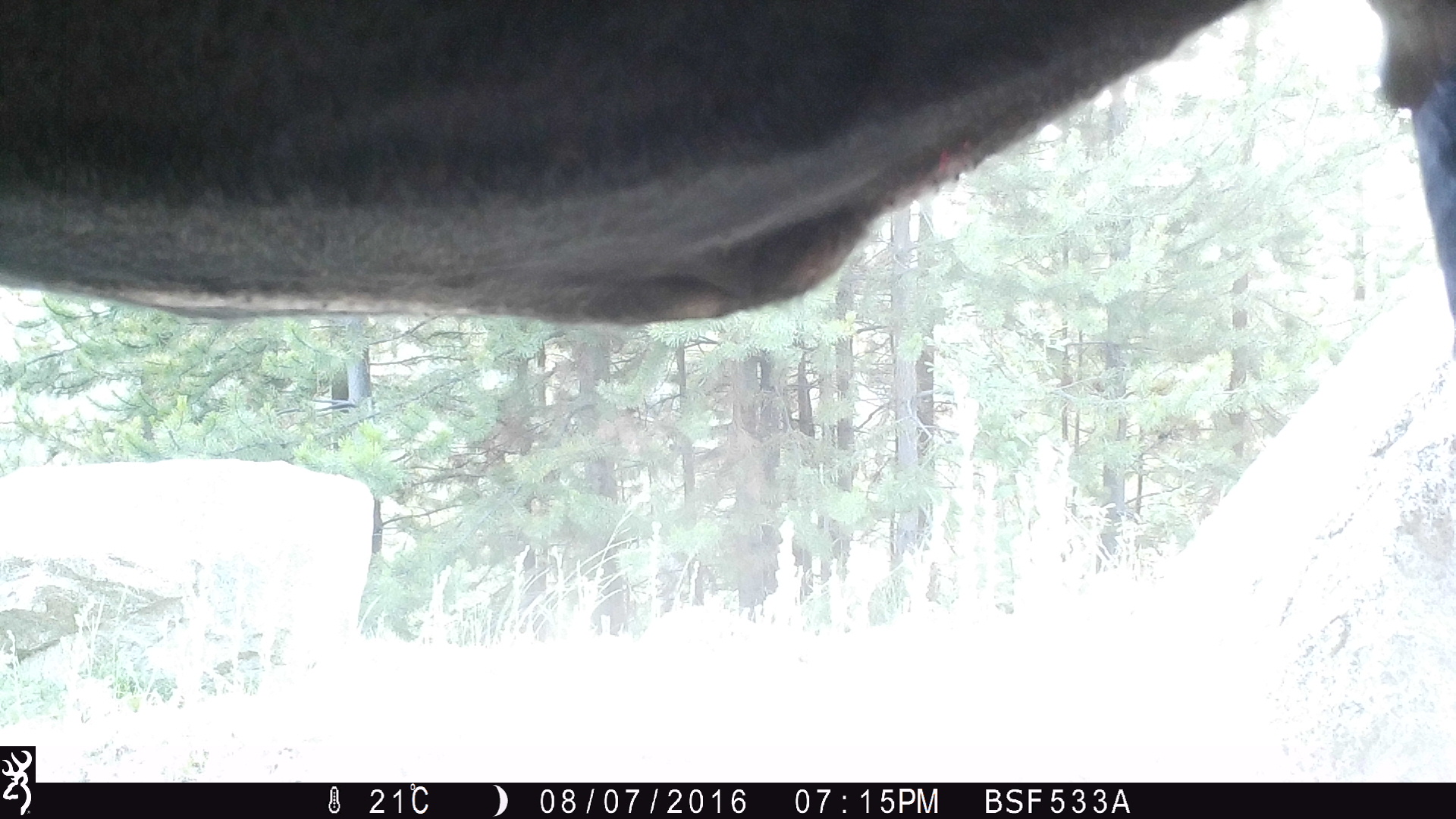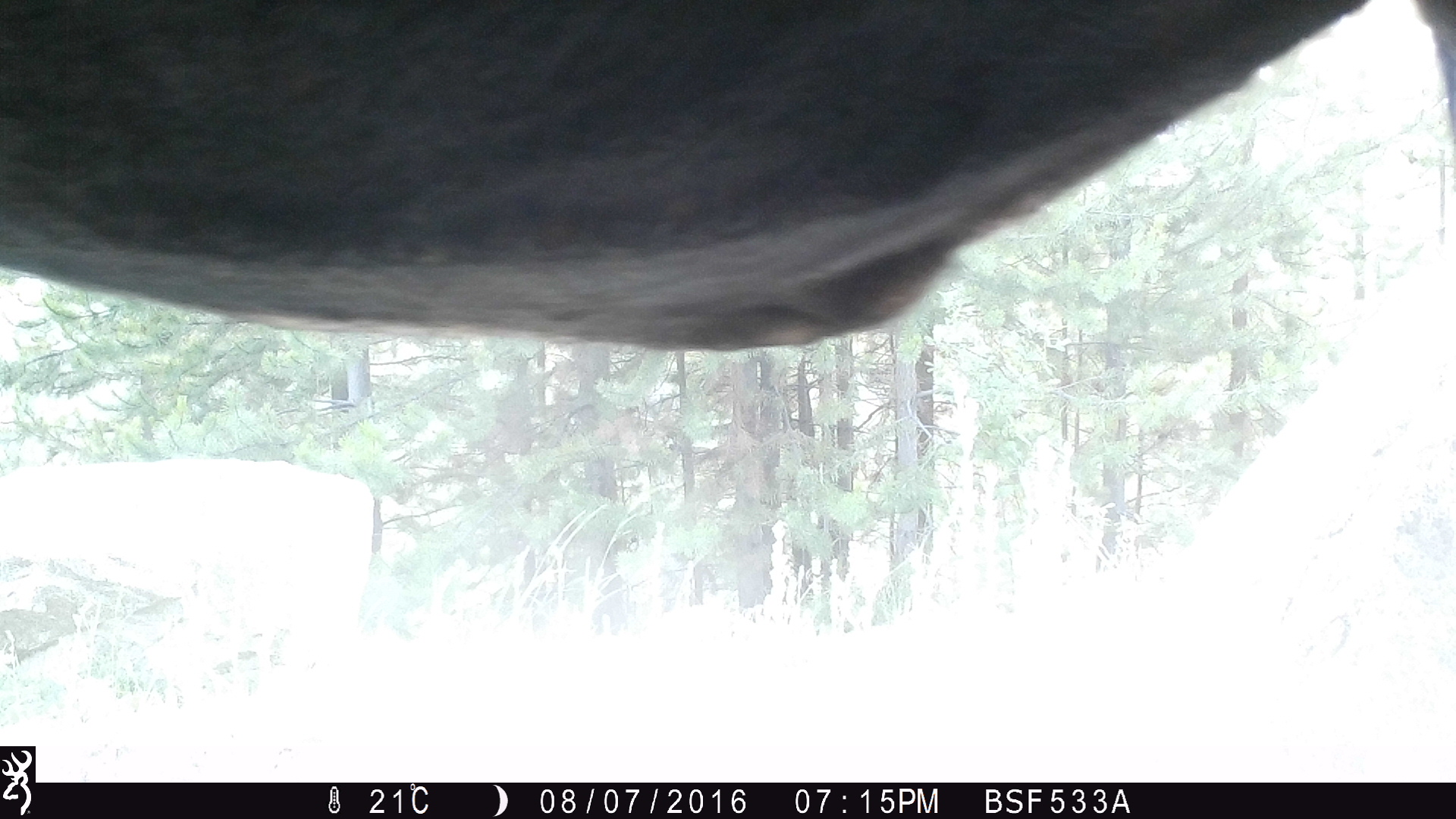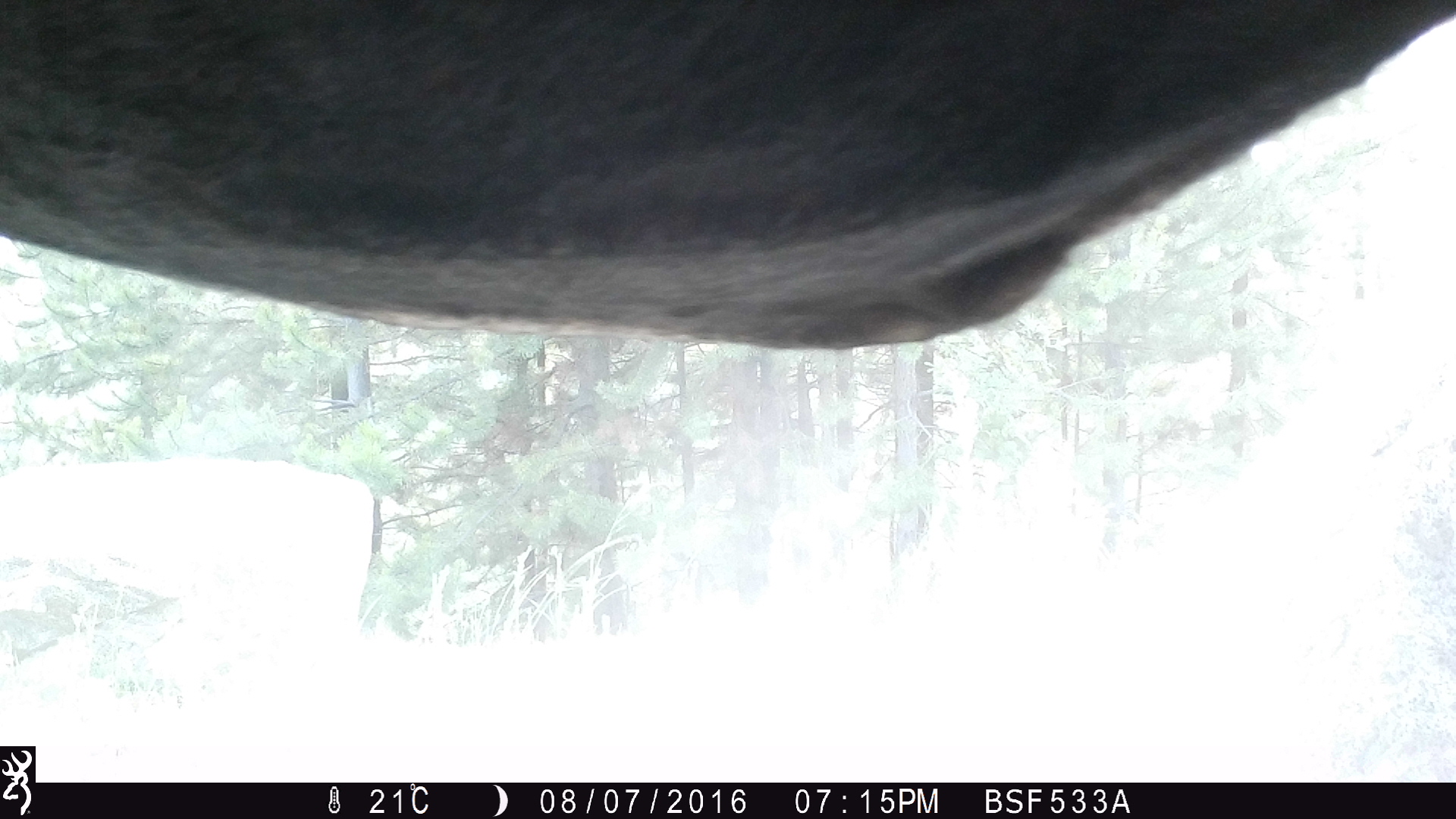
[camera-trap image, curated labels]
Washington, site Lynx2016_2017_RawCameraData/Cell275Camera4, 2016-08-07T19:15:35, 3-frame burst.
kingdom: Animalia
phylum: Chordata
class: Mammalia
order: Artiodactyla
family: Bovidae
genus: Bos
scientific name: Bos taurus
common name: domestic cattle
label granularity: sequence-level